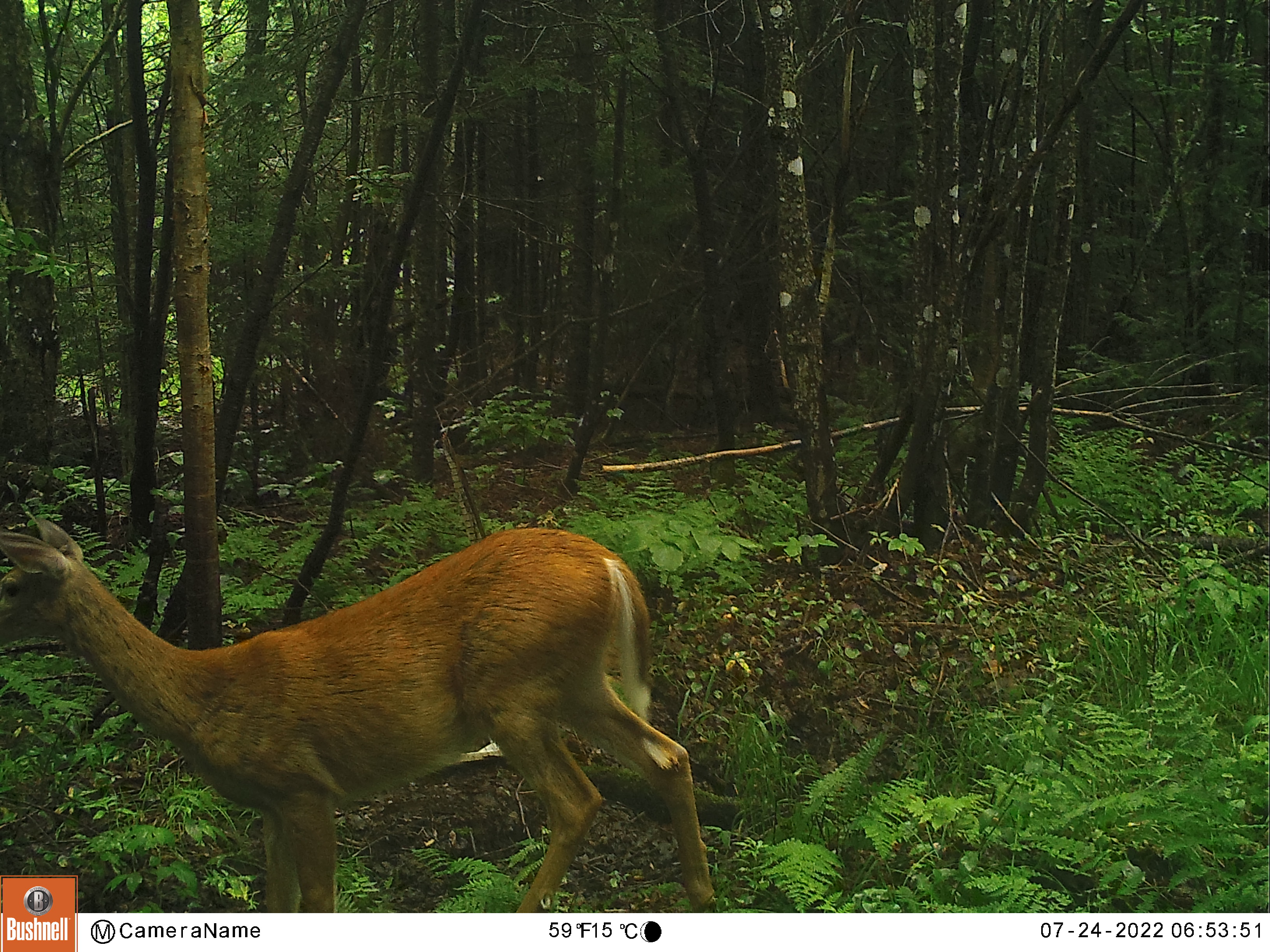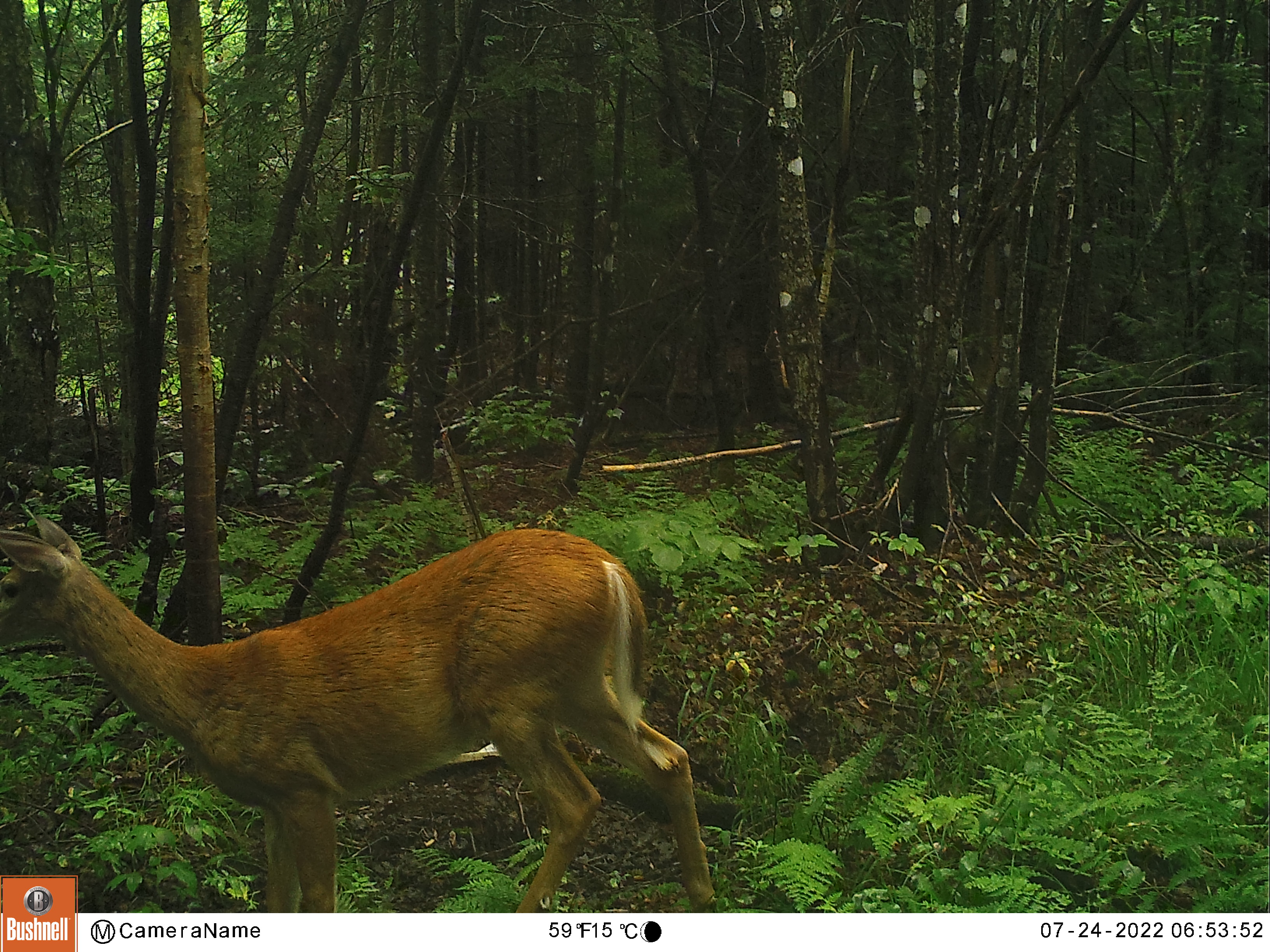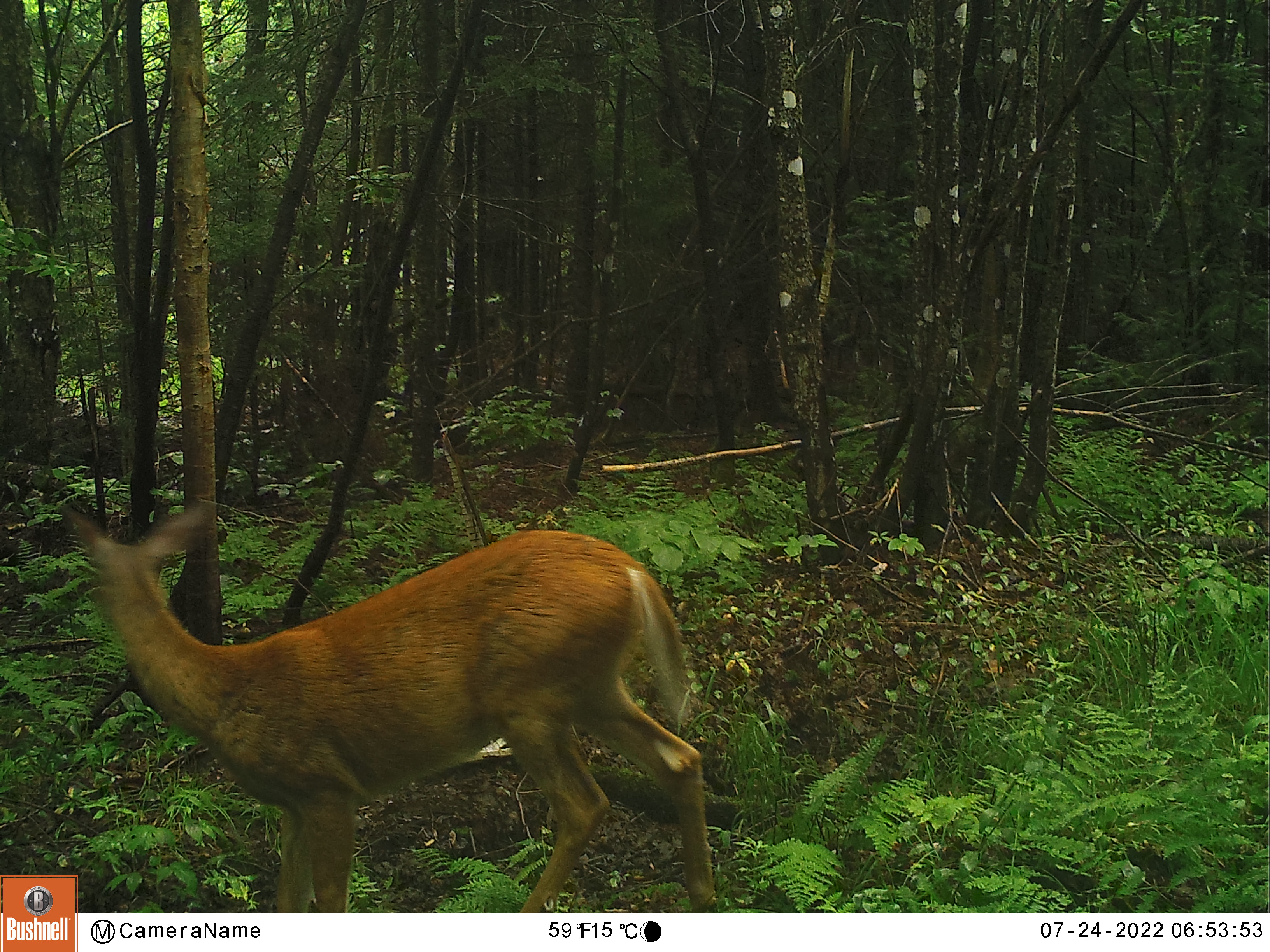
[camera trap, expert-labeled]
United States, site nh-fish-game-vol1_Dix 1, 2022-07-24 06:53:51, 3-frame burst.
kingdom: Animalia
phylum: Chordata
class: Mammalia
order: Artiodactyla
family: Cervidae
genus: Odocoileus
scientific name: Odocoileus virginianus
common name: white-tailed deer